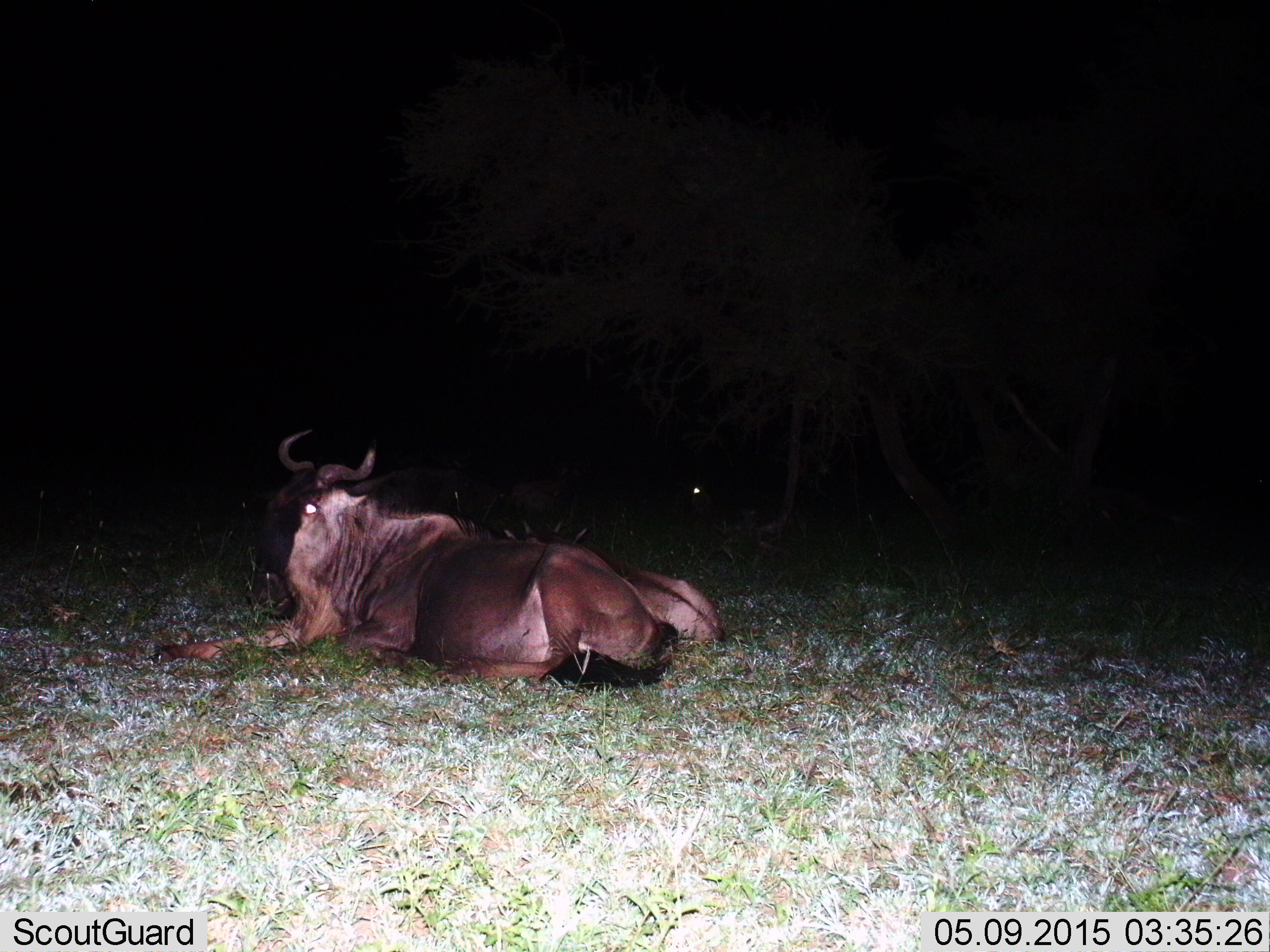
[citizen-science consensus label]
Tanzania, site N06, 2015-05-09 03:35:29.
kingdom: Animalia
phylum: Chordata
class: Mammalia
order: Artiodactyla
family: Bovidae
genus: Connochaetes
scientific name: Connochaetes taurinus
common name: blue wildebeest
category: wildebeest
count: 2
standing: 10%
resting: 100%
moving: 0%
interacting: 0%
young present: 20%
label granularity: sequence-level